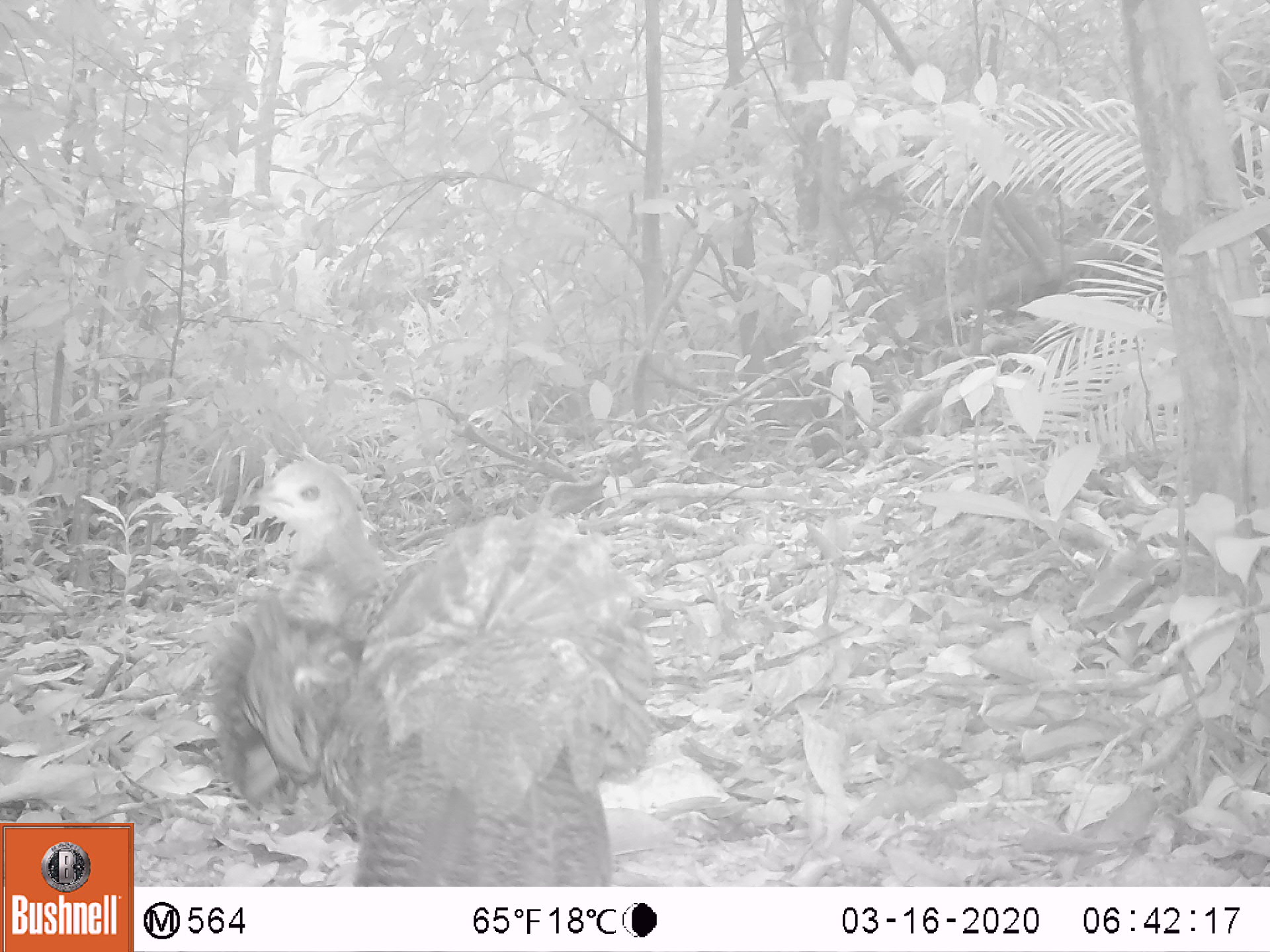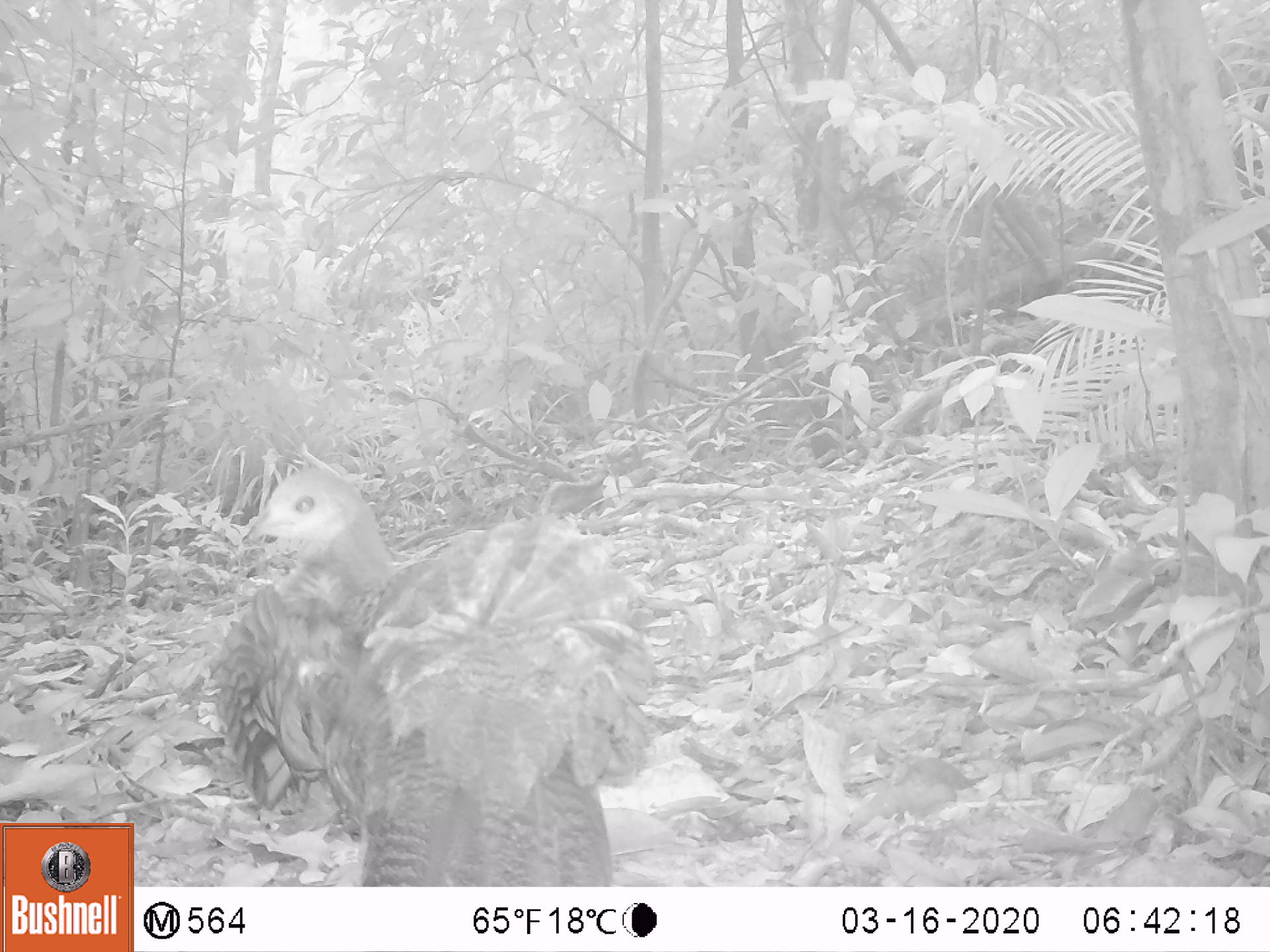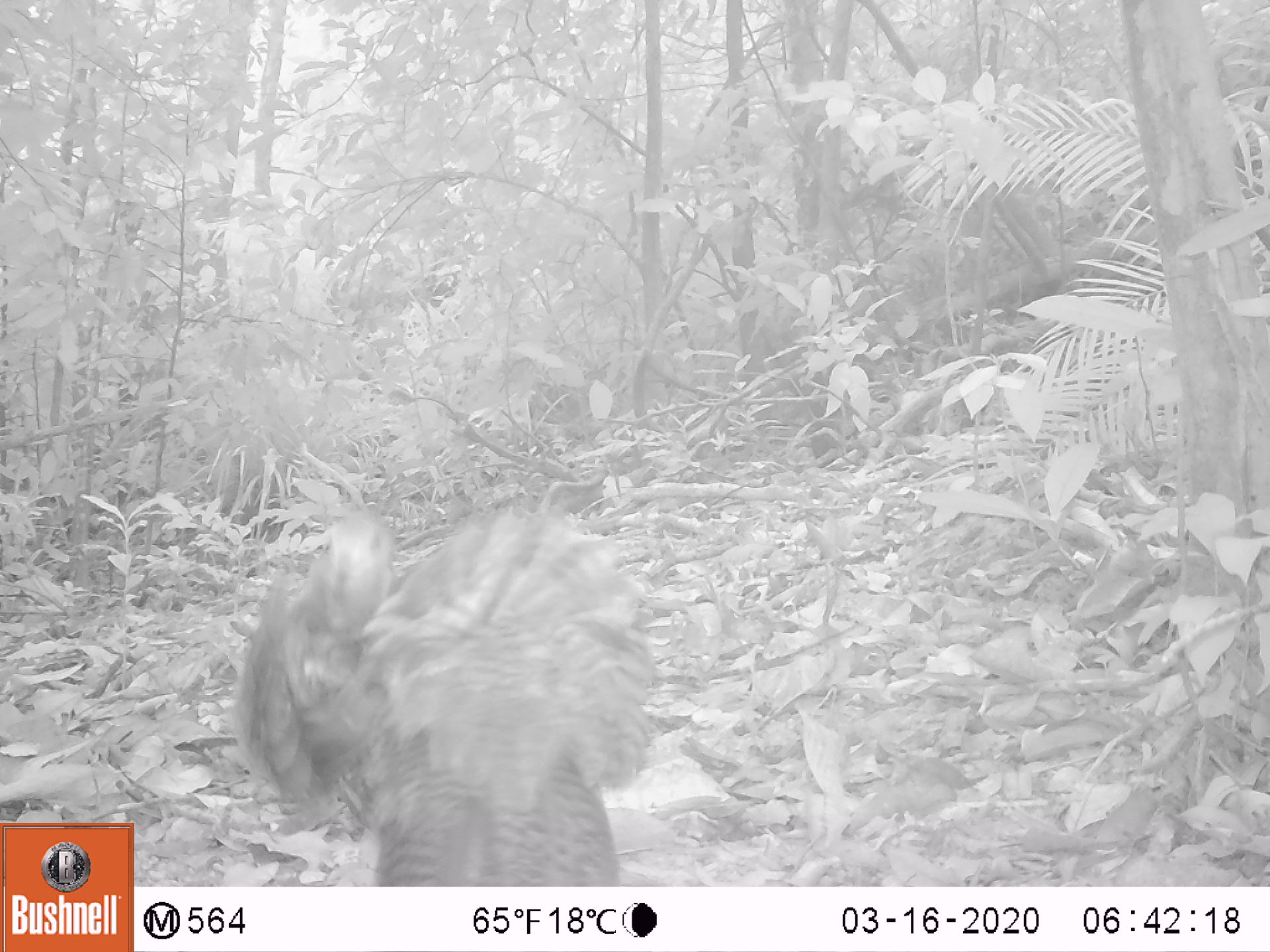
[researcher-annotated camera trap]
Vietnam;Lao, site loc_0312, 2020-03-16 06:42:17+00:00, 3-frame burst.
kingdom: Animalia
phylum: Chordata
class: Aves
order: Galliformes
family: Phasianidae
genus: Polyplectron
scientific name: Polyplectron bicalcaratum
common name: gray peacock-pheasant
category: grey peacock pheasant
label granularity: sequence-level